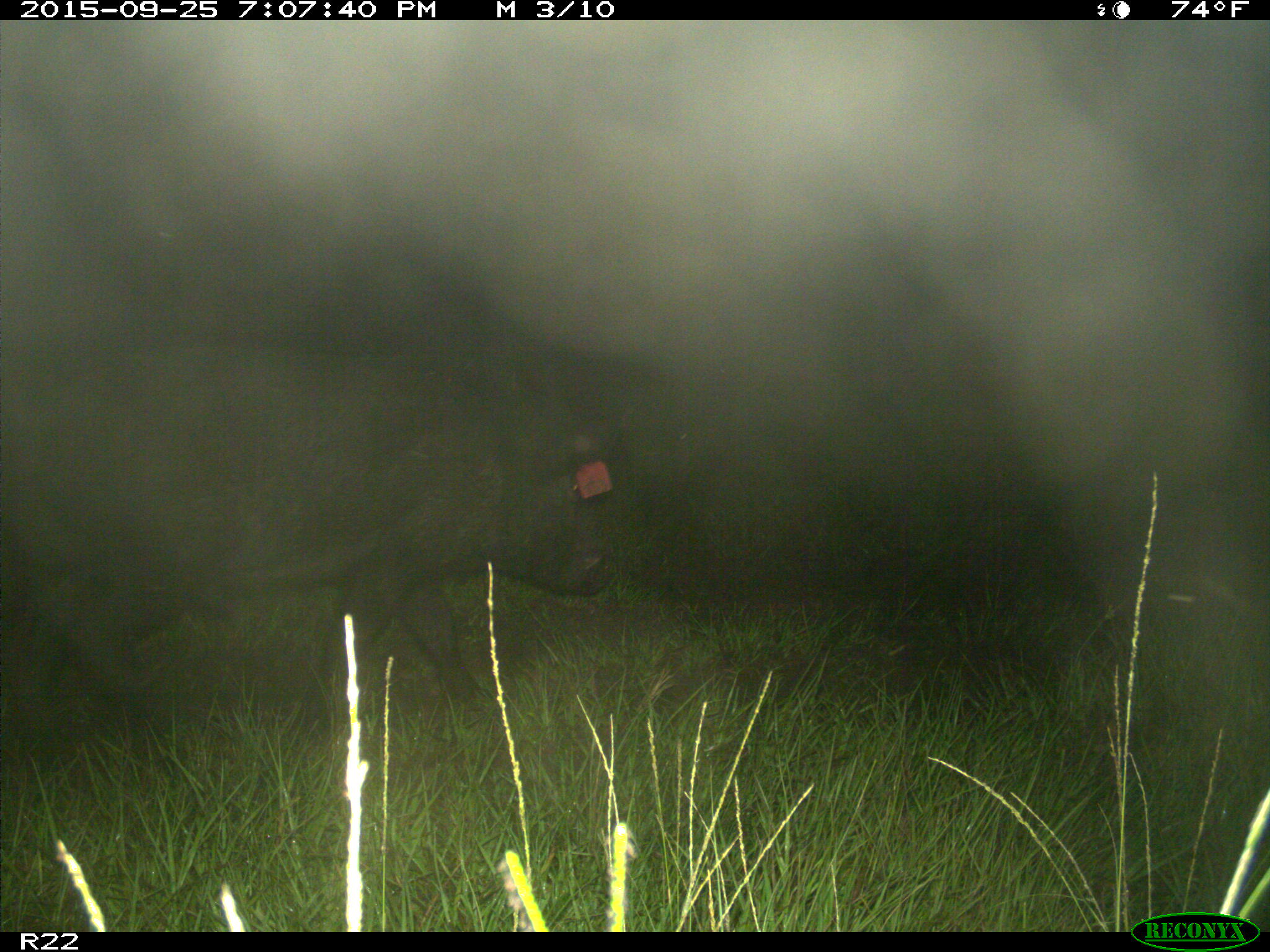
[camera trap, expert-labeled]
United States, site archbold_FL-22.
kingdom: Animalia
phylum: Chordata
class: Mammalia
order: Artiodactyla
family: Suidae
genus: Sus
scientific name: Sus scrofa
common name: wild boar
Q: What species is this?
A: Sus scrofa (wild boar).